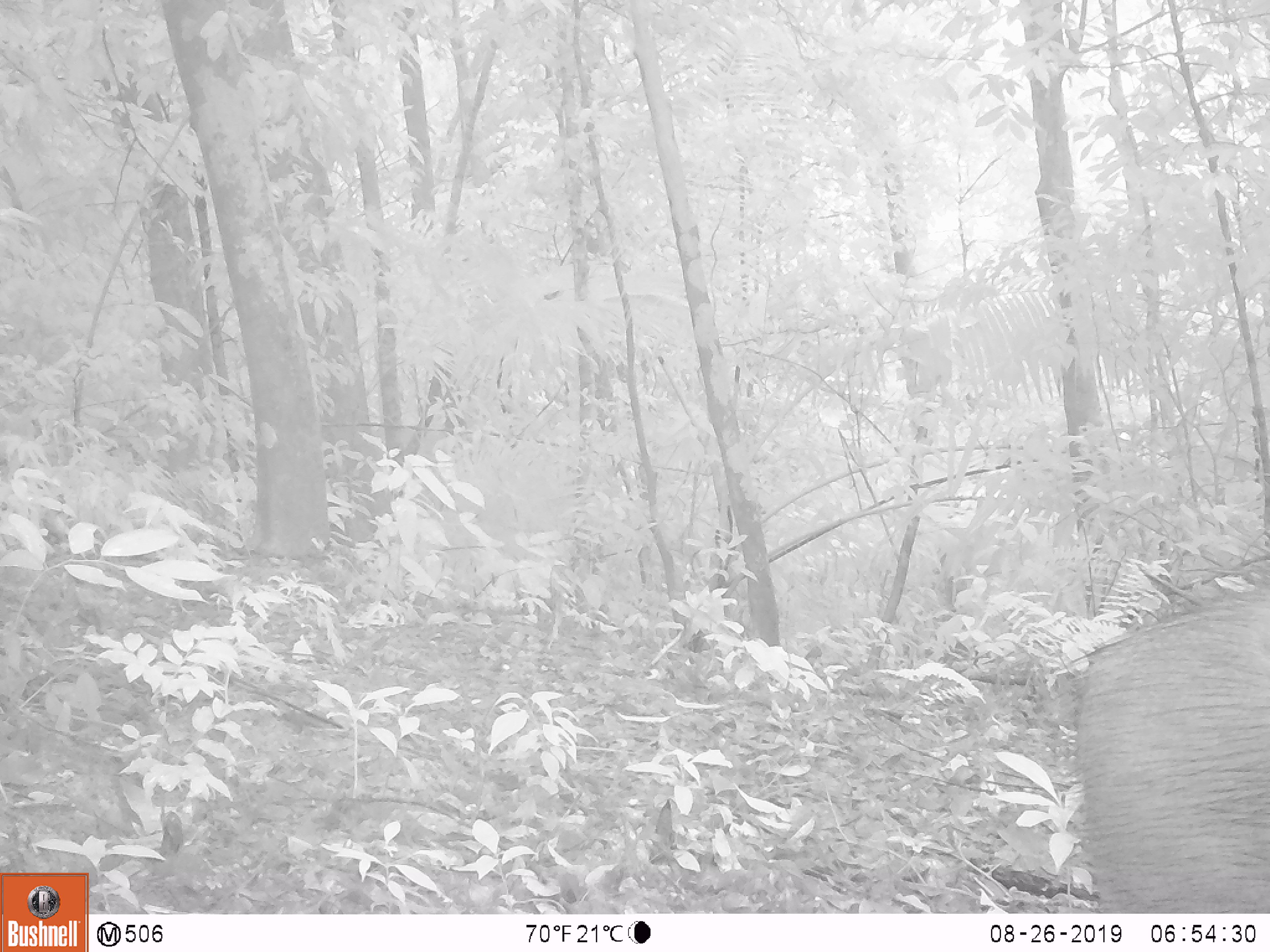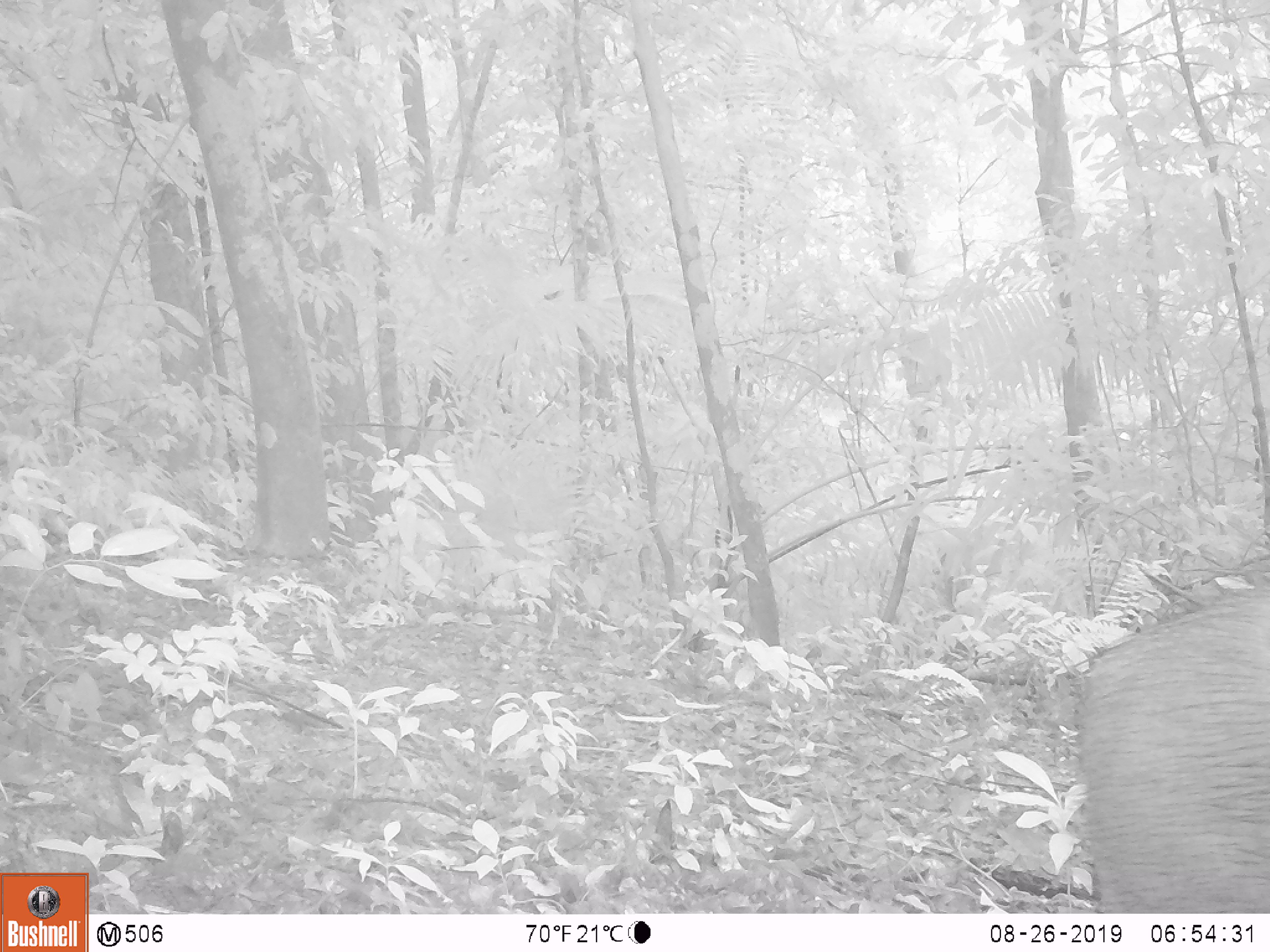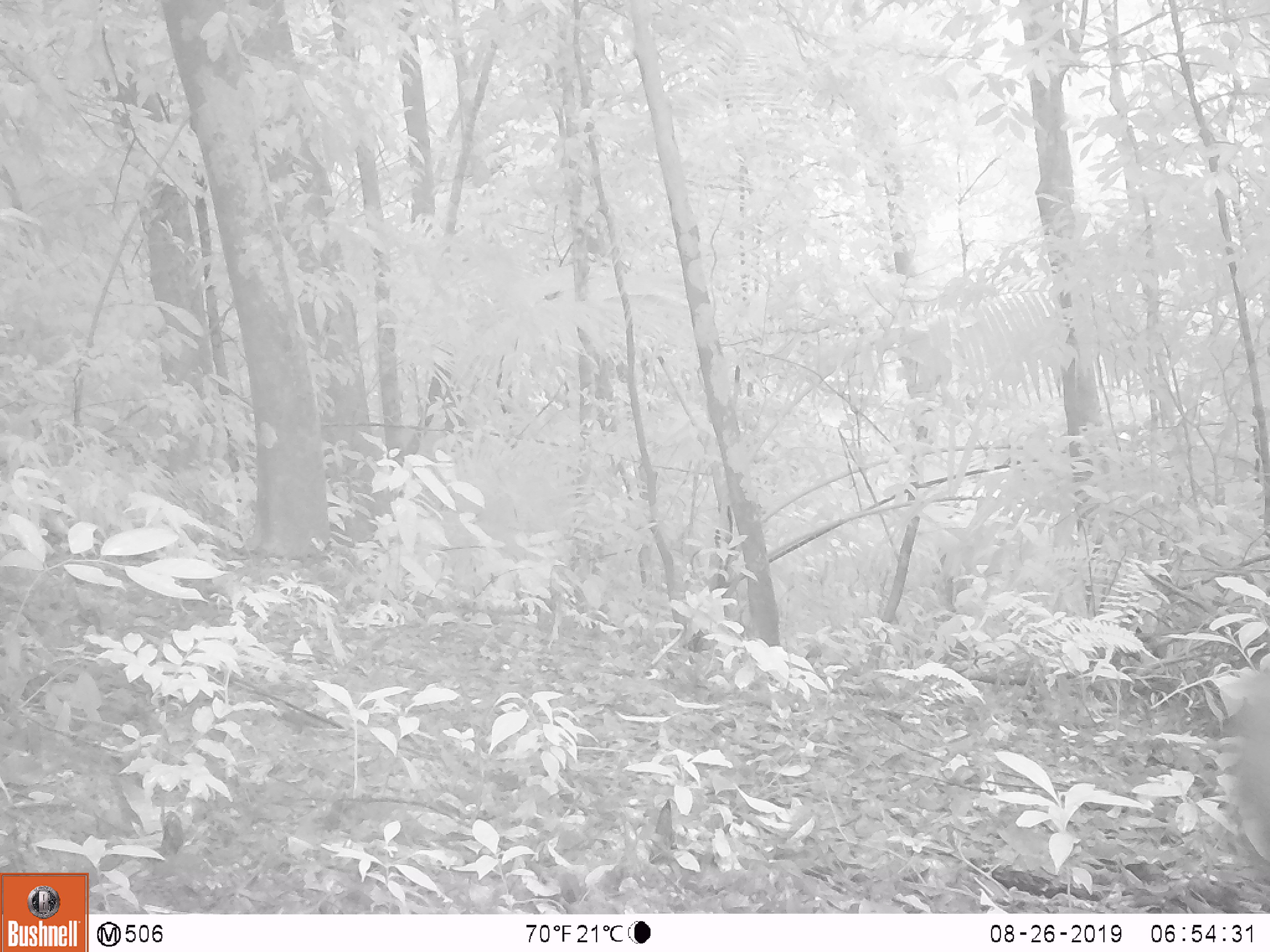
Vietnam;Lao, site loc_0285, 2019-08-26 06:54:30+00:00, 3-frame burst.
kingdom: Animalia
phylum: Chordata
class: Mammalia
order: Artiodactyla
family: Suidae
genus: Sus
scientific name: Sus scrofa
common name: eurasian wild pig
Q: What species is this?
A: Eurasian wild pig (Sus scrofa).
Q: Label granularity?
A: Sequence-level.